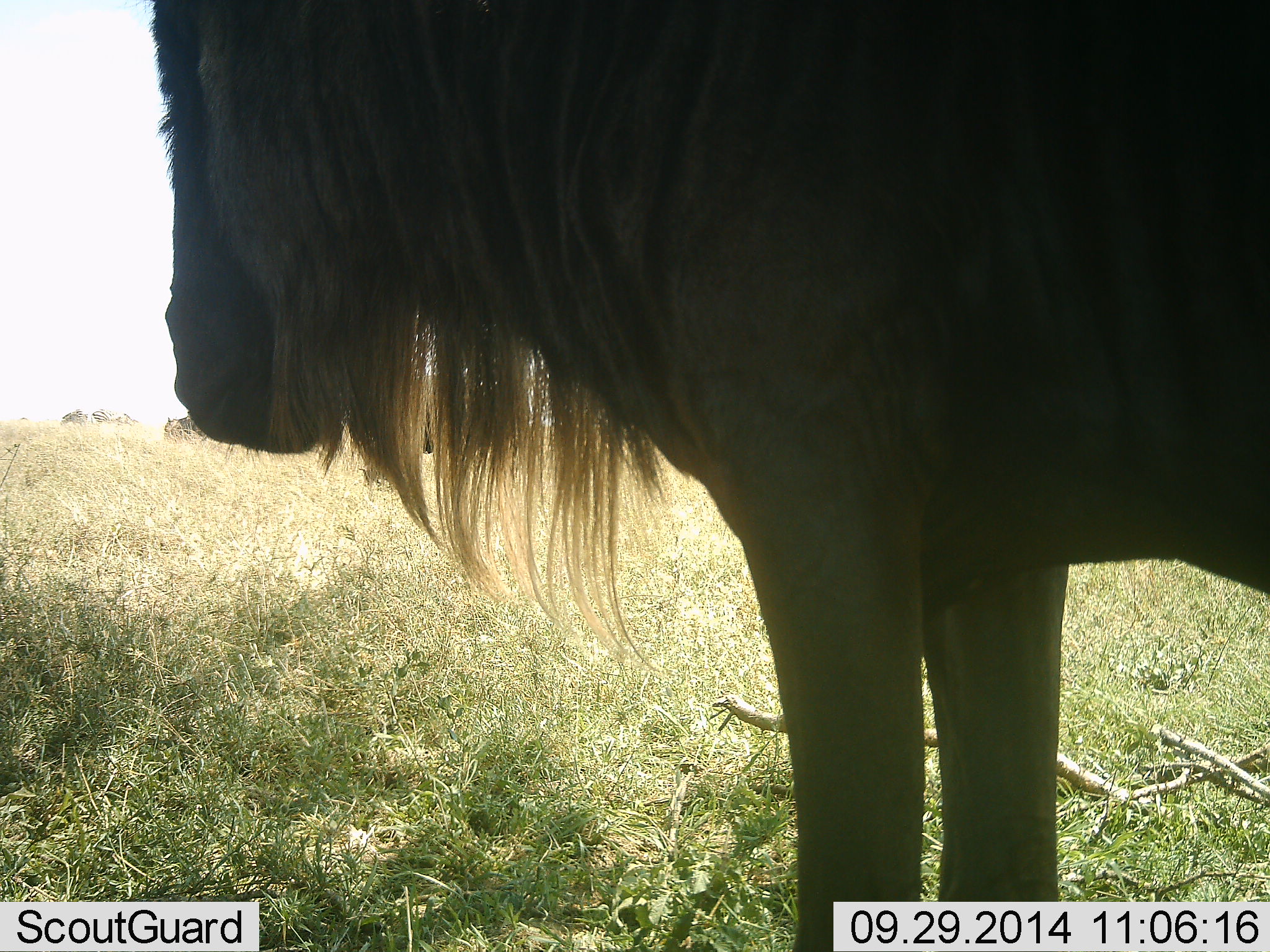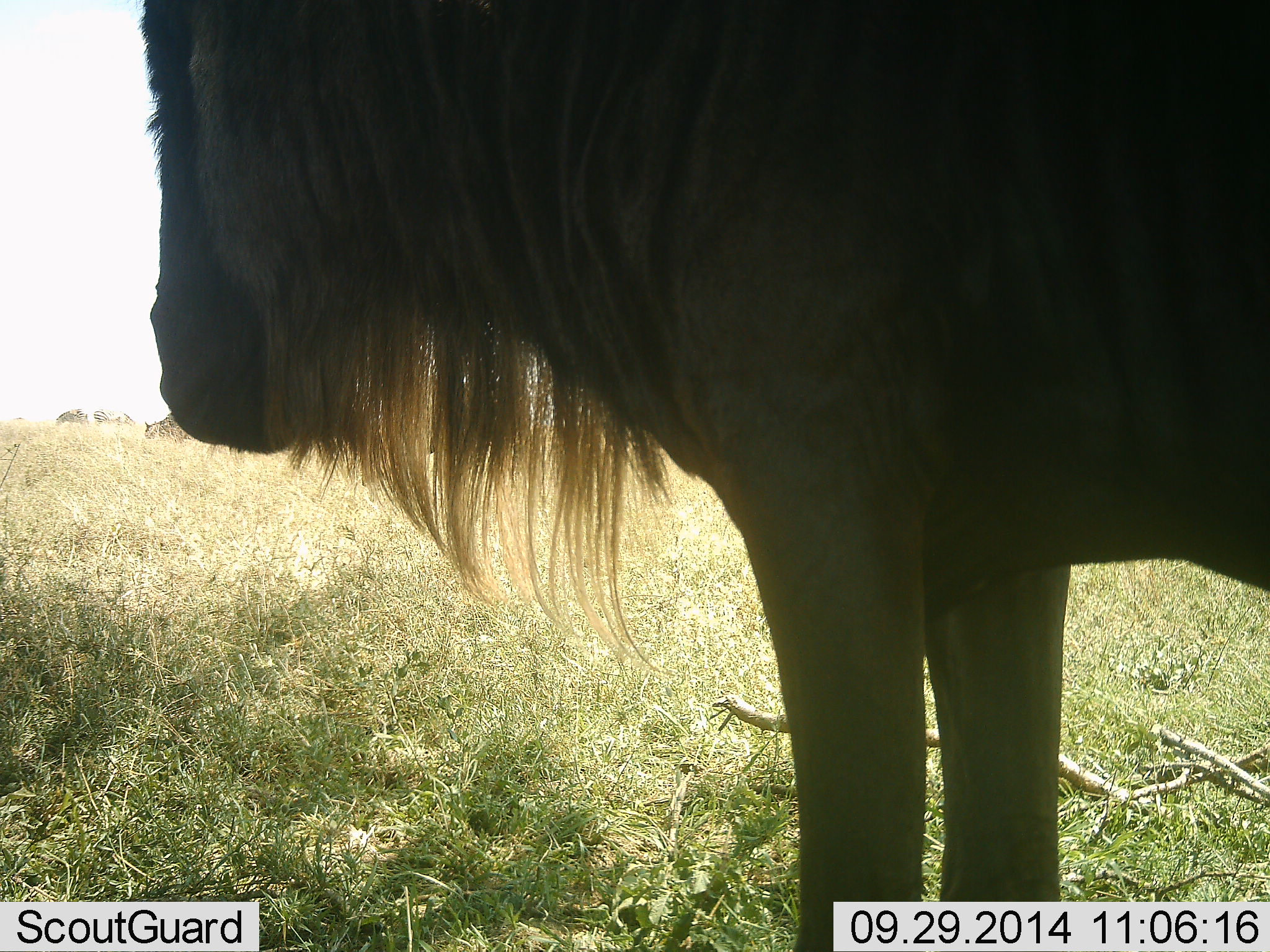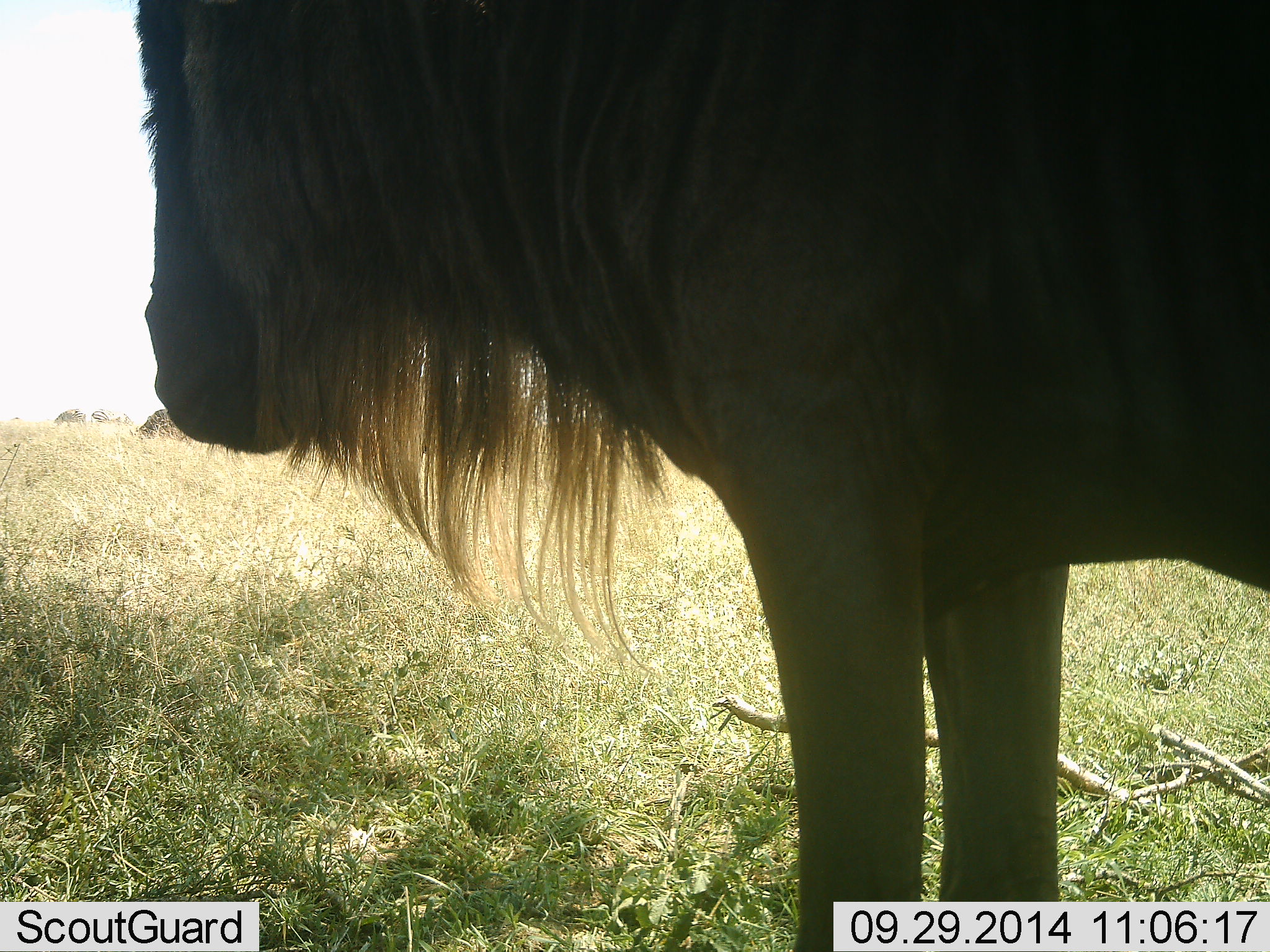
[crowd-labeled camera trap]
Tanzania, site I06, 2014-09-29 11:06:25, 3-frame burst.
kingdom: Animalia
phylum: Chordata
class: Mammalia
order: Artiodactyla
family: Bovidae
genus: Connochaetes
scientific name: Connochaetes taurinus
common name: blue wildebeest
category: wildebeest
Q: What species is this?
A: Wildebeest (blue wildebeest) (Connochaetes taurinus).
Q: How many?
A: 3.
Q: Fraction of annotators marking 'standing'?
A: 100%.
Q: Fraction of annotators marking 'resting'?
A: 0%.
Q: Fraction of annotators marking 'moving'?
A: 20%.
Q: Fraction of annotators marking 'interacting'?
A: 0%.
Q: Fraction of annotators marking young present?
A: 0%.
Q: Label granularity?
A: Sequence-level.